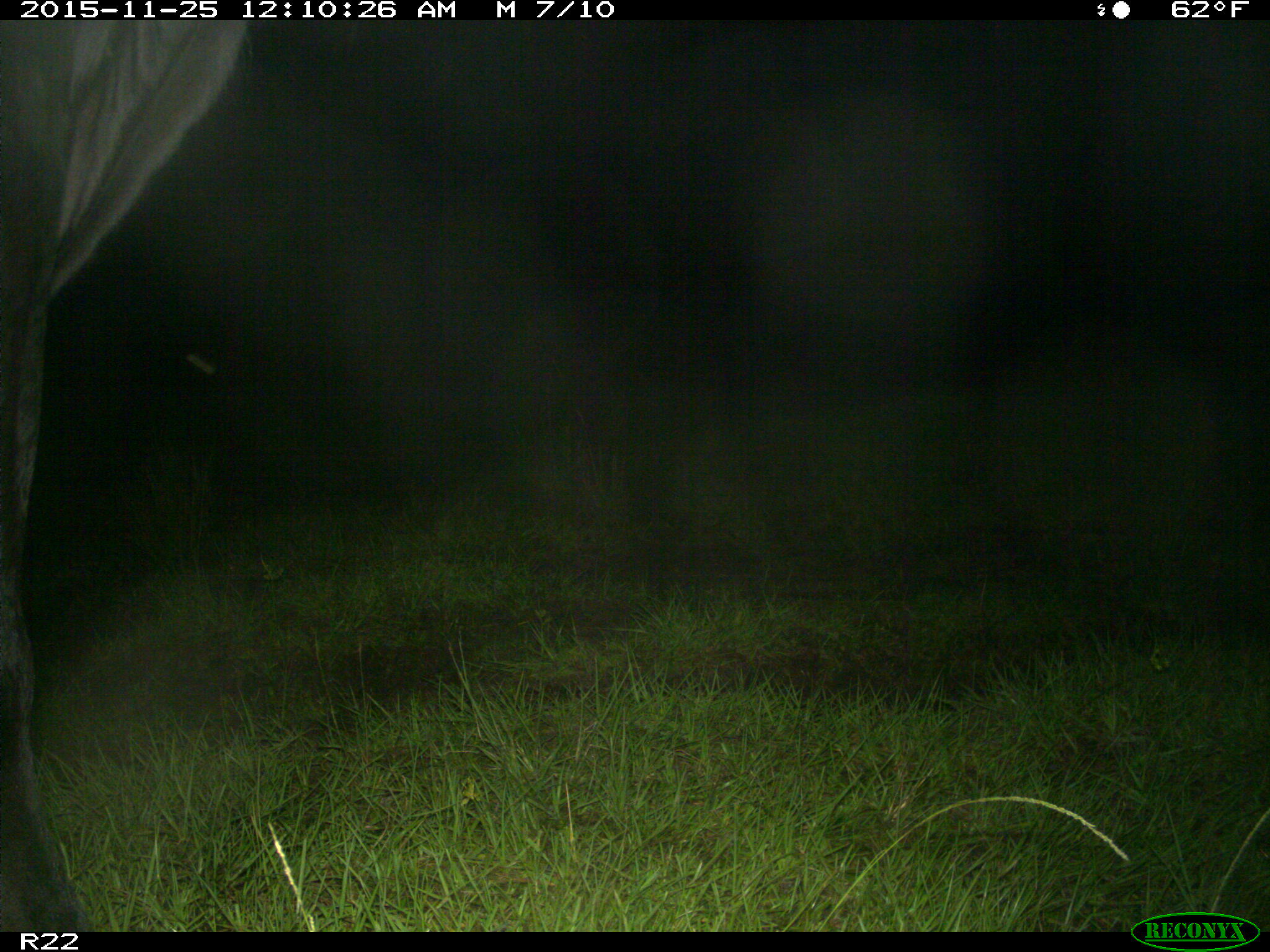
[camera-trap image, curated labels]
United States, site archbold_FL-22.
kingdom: Animalia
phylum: Chordata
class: Mammalia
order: Artiodactyla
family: Bovidae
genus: Bos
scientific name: Bos taurus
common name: domestic cow